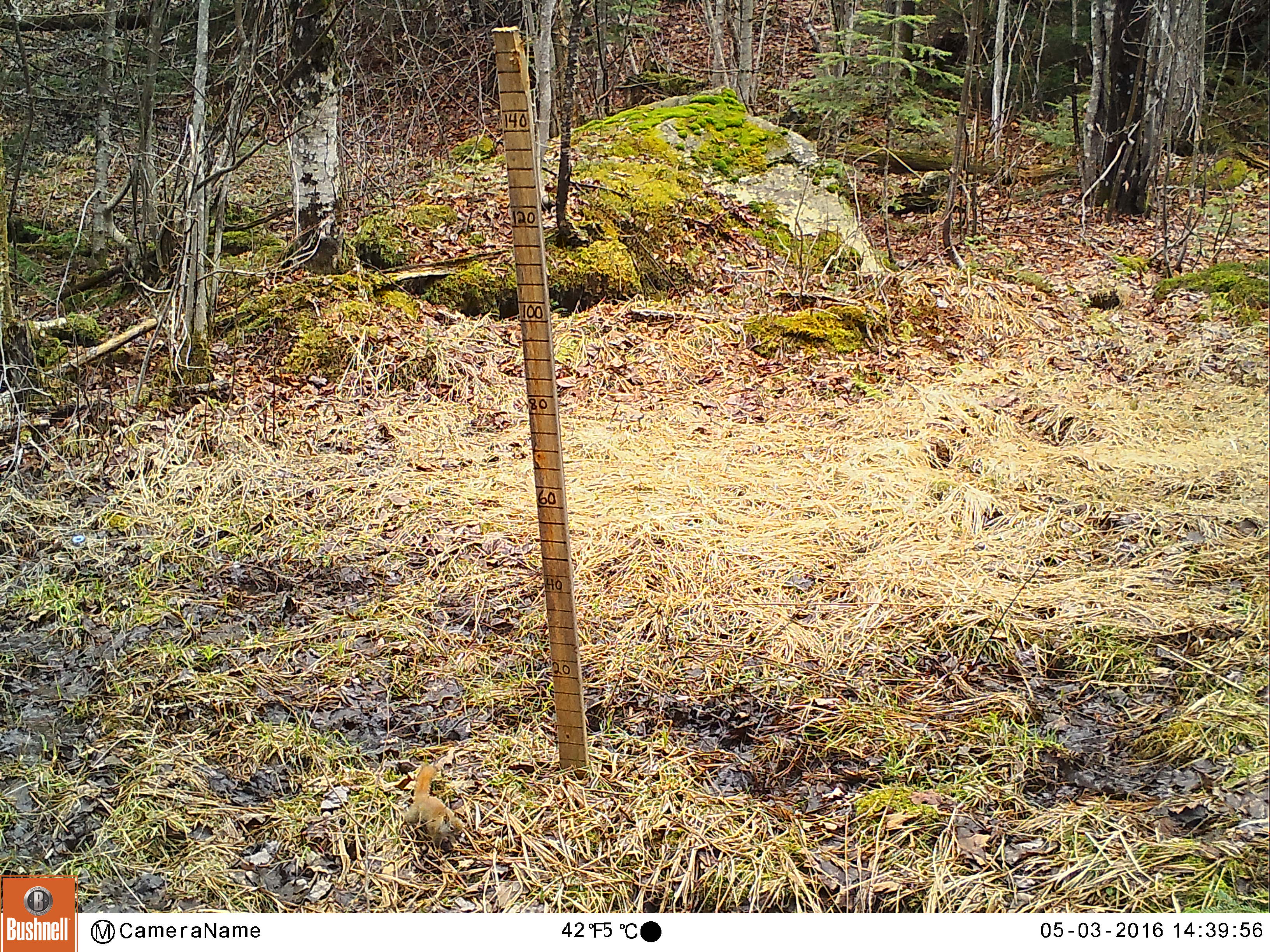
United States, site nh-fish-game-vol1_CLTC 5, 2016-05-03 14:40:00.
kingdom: Animalia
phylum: Chordata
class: Mammalia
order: Rodentia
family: Sciuridae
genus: Tamiasciurus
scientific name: Tamiasciurus hudsonicus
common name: red squirrel